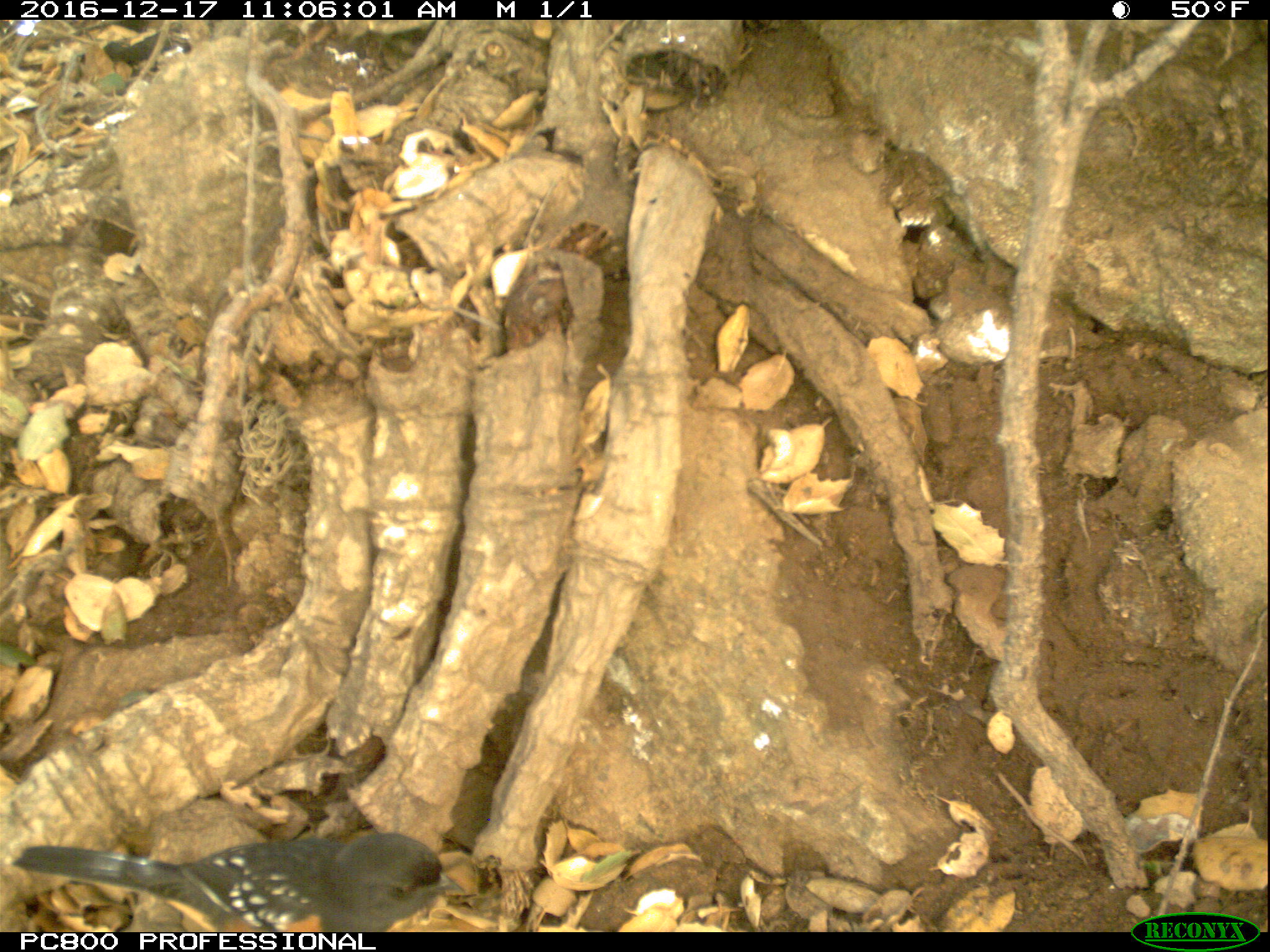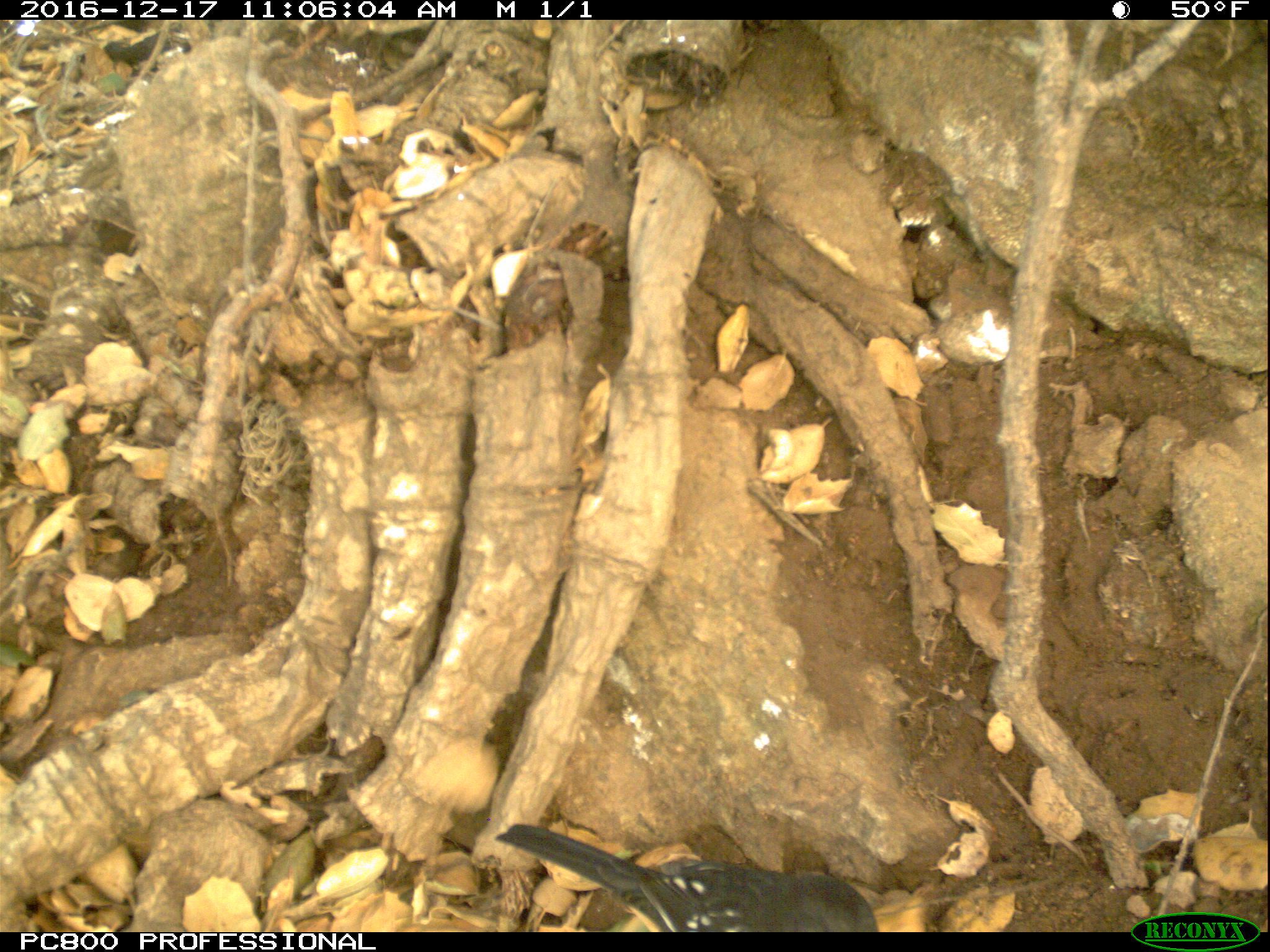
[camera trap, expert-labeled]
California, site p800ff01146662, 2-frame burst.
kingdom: Animalia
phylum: Chordata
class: Aves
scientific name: Aves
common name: bird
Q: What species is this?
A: Bird (Aves).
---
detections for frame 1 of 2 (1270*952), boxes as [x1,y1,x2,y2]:
bird: [12,830,462,932]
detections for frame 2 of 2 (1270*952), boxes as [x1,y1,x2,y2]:
bird: [494,816,879,933]